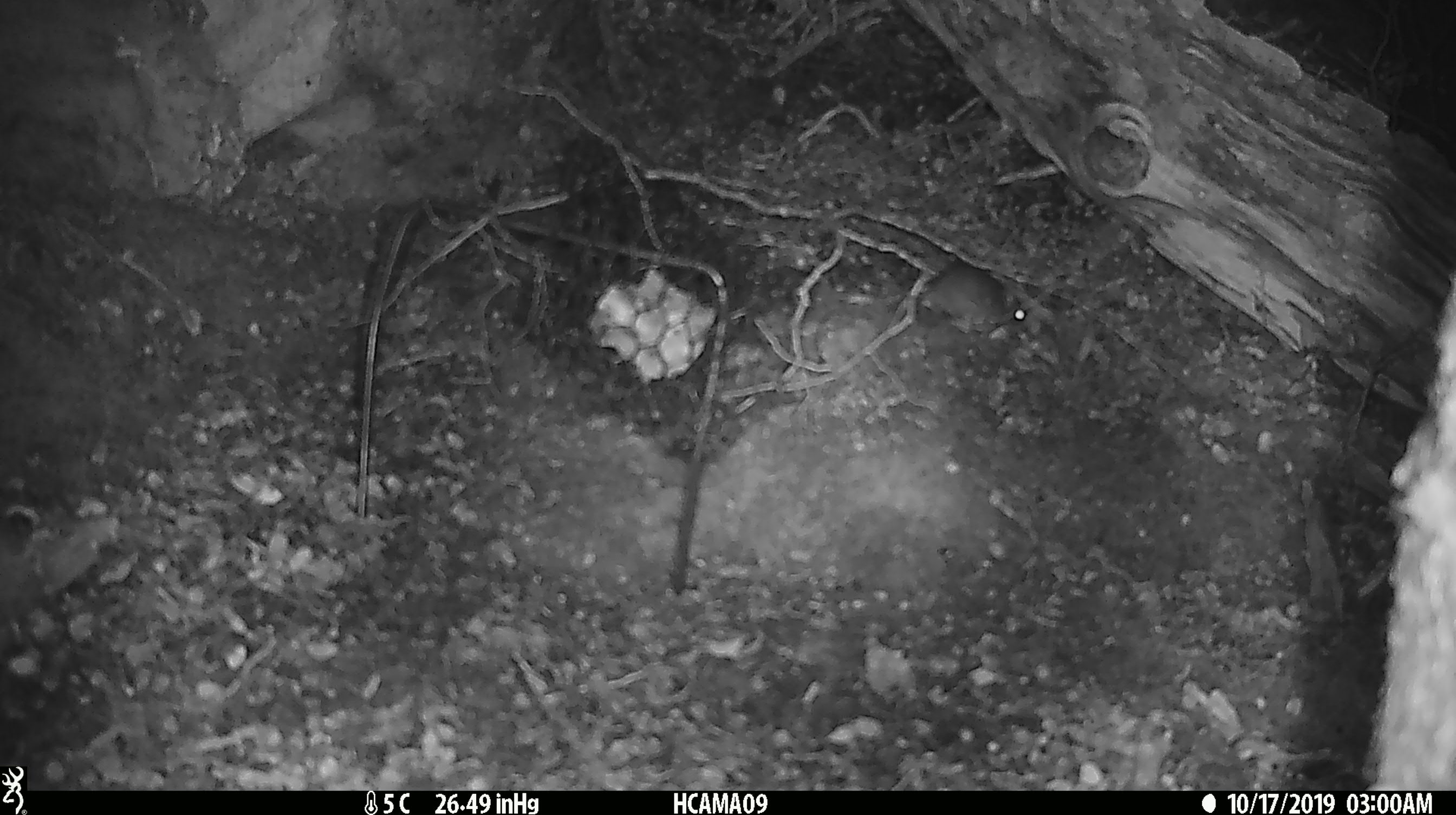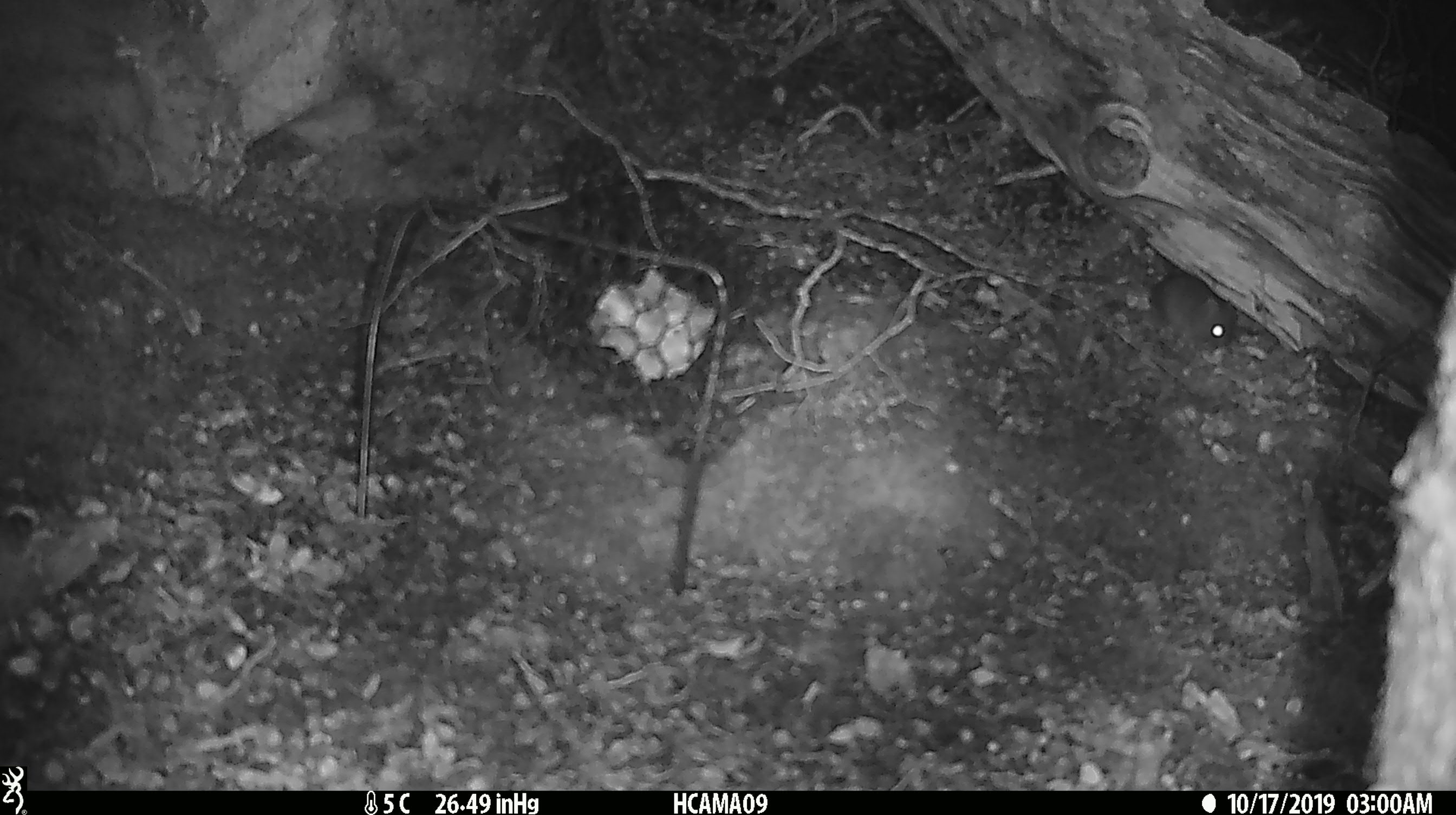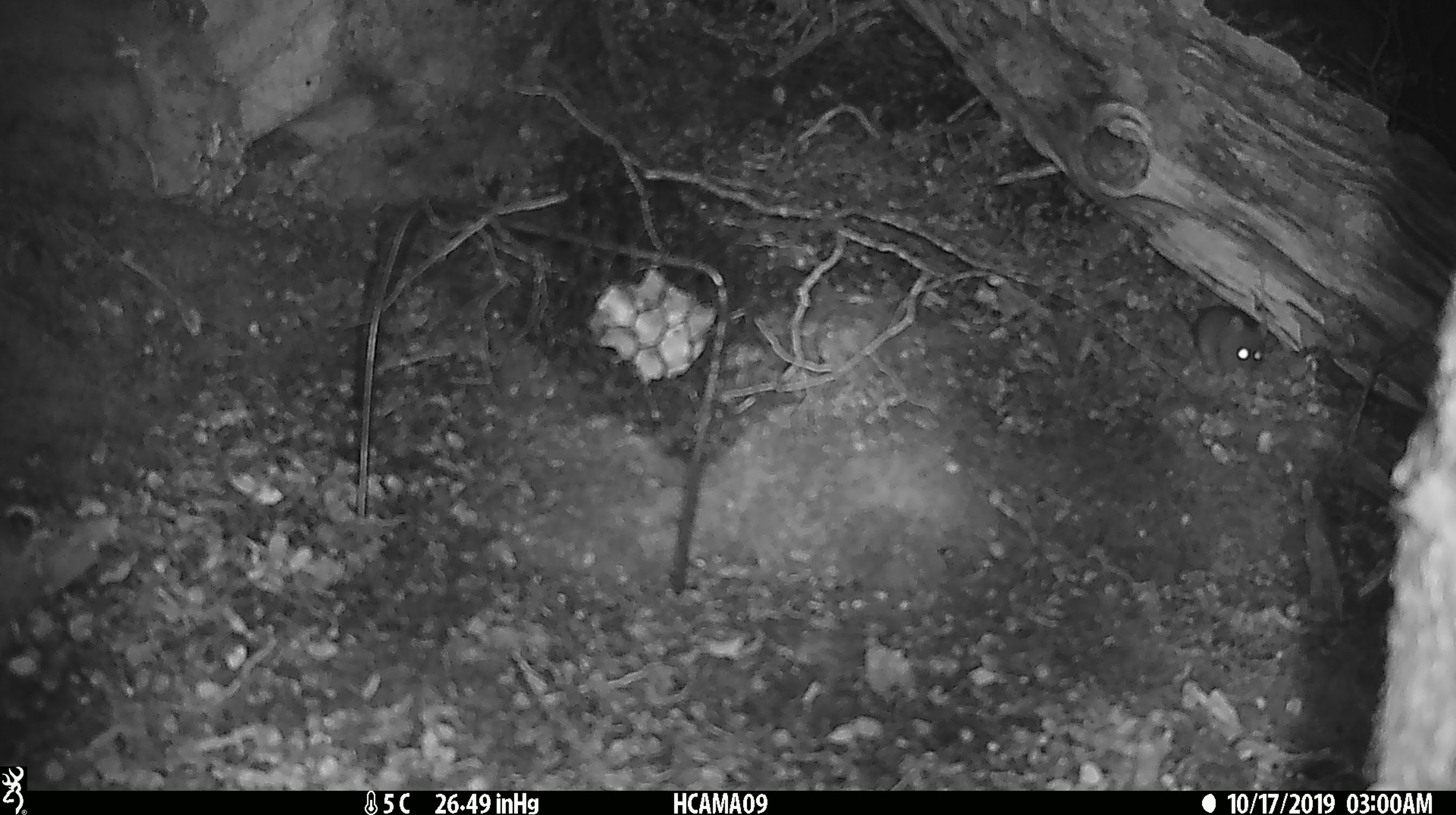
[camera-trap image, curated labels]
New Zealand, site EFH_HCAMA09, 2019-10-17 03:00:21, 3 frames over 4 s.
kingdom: Animalia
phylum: Chordata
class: Mammalia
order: Rodentia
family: Muridae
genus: Mus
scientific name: Mus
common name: mouse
Mouse (Mus).